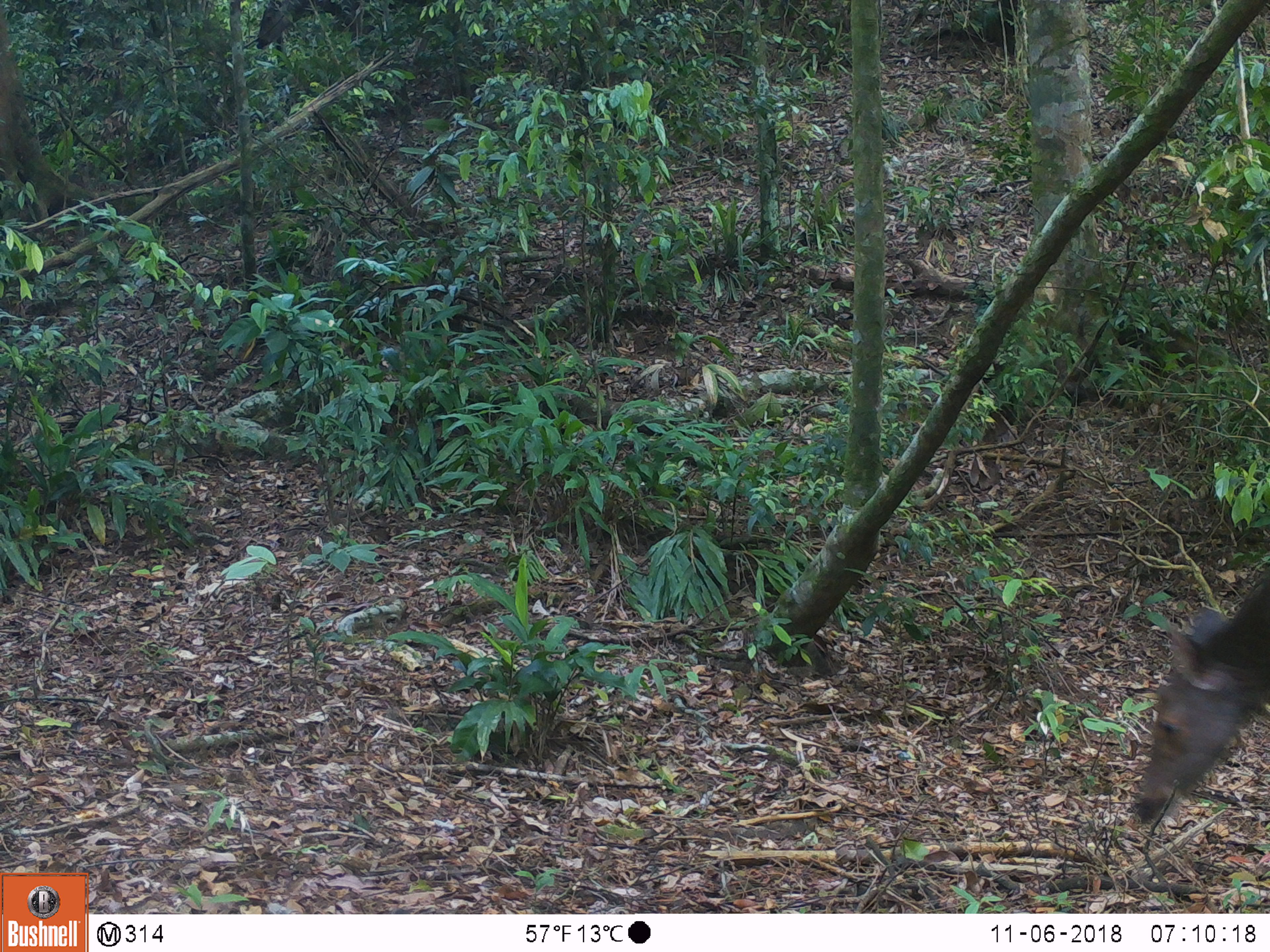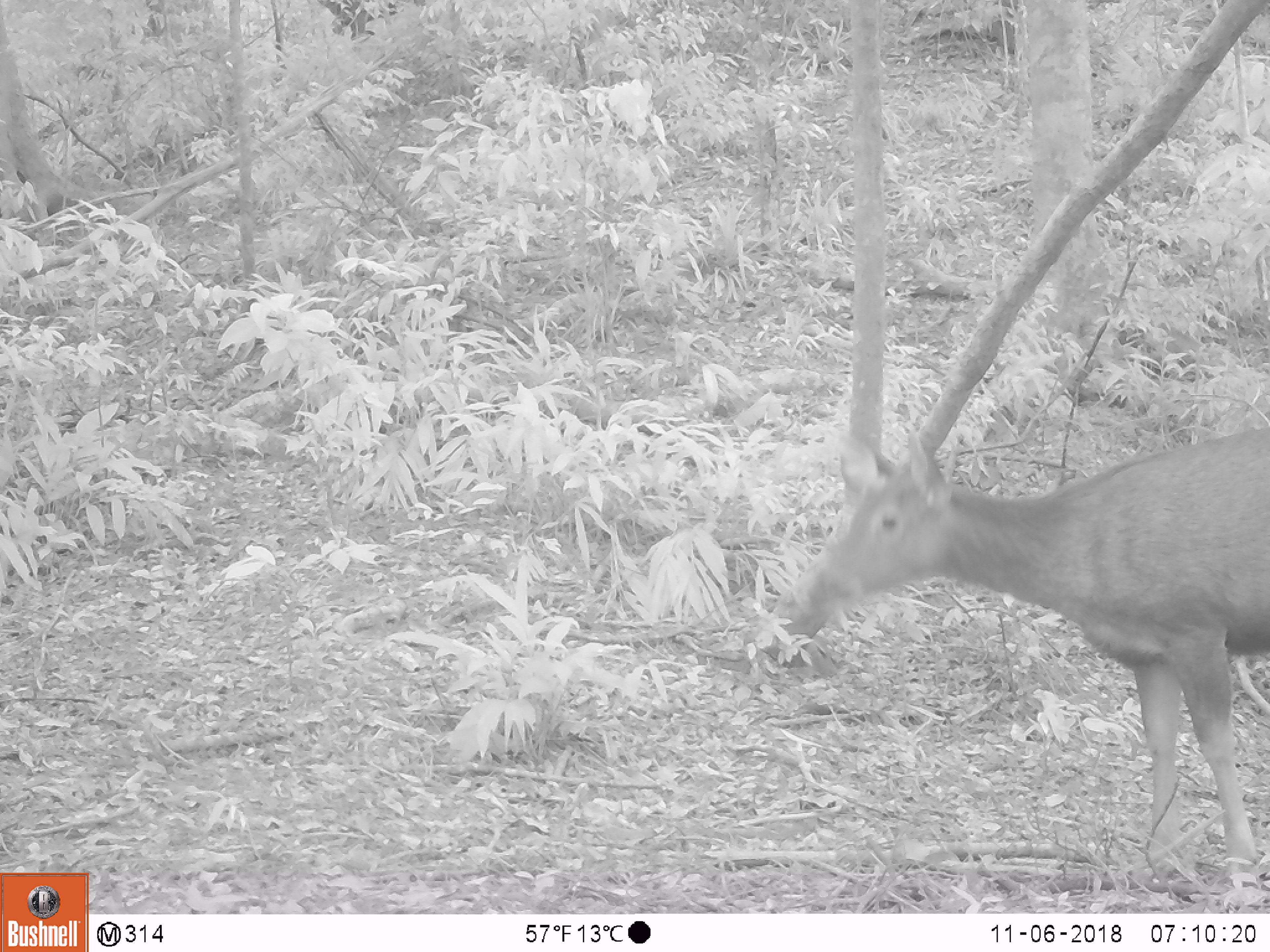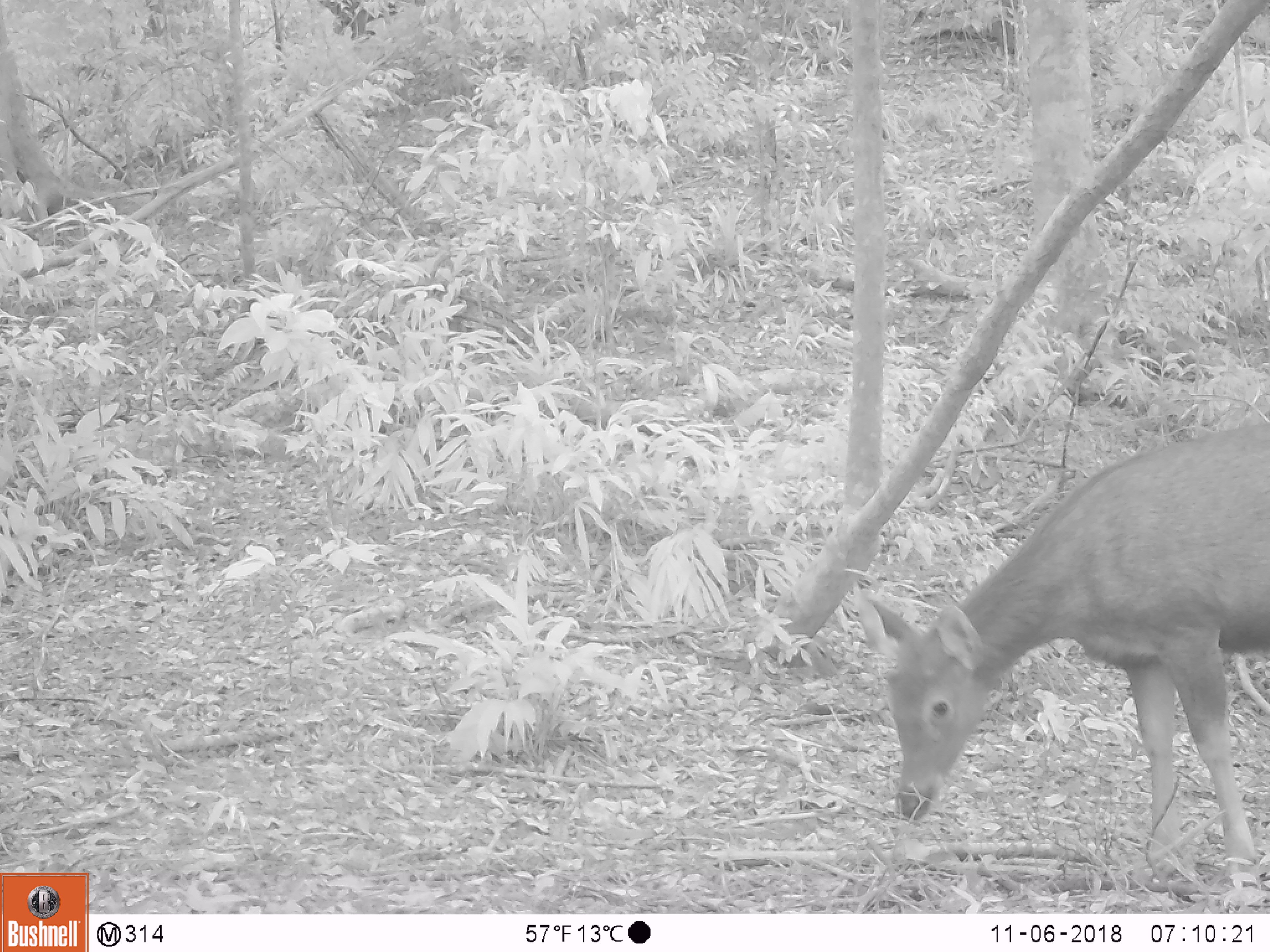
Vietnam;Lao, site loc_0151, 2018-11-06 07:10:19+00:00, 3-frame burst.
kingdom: Animalia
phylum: Chordata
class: Mammalia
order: Artiodactyla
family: Cervidae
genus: Rusa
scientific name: Rusa unicolor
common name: sambar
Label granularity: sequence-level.